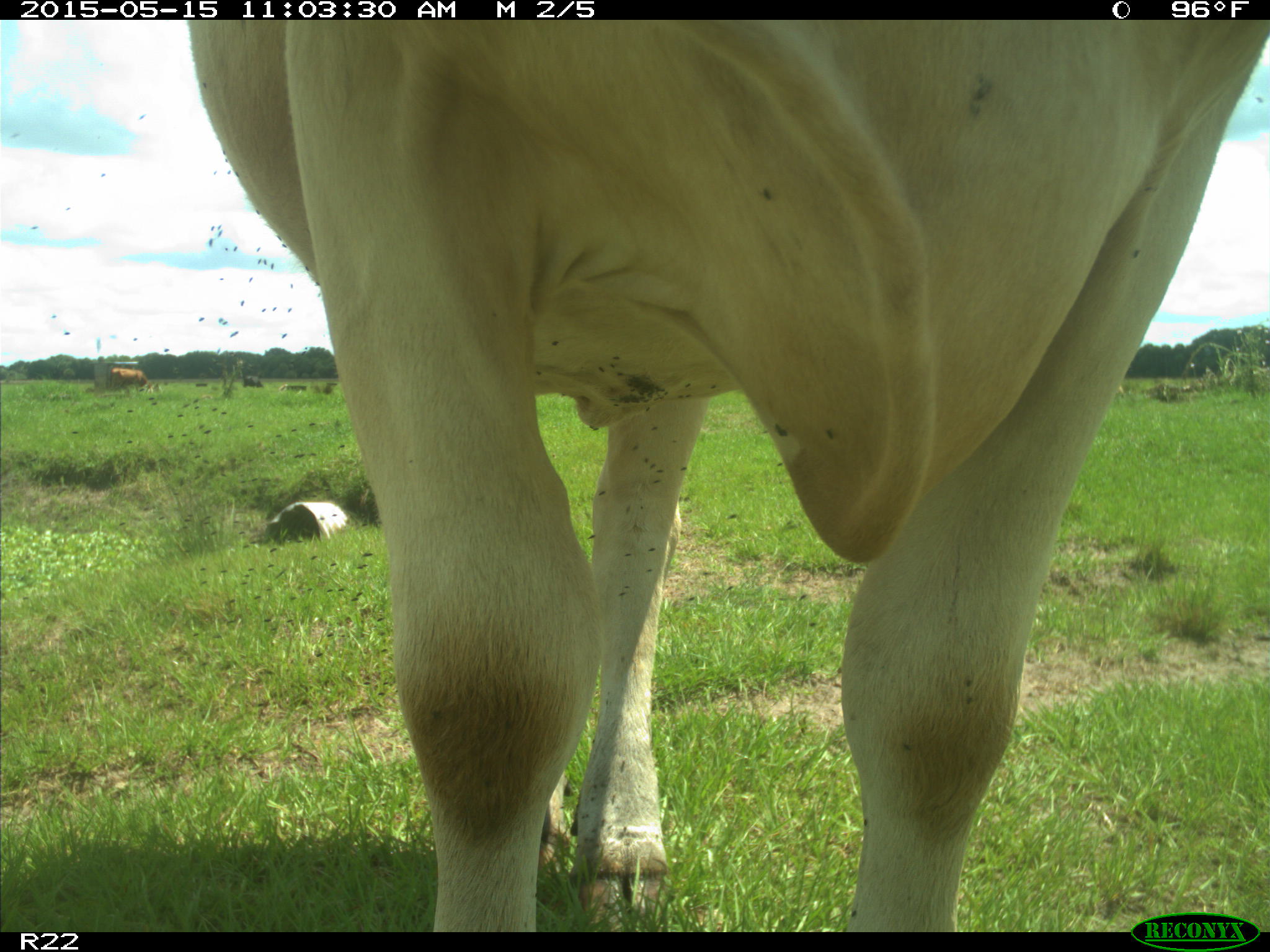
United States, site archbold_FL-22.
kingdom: Animalia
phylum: Chordata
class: Mammalia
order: Artiodactyla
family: Bovidae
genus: Bos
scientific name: Bos taurus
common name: domestic cow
Bos taurus (domestic cow).